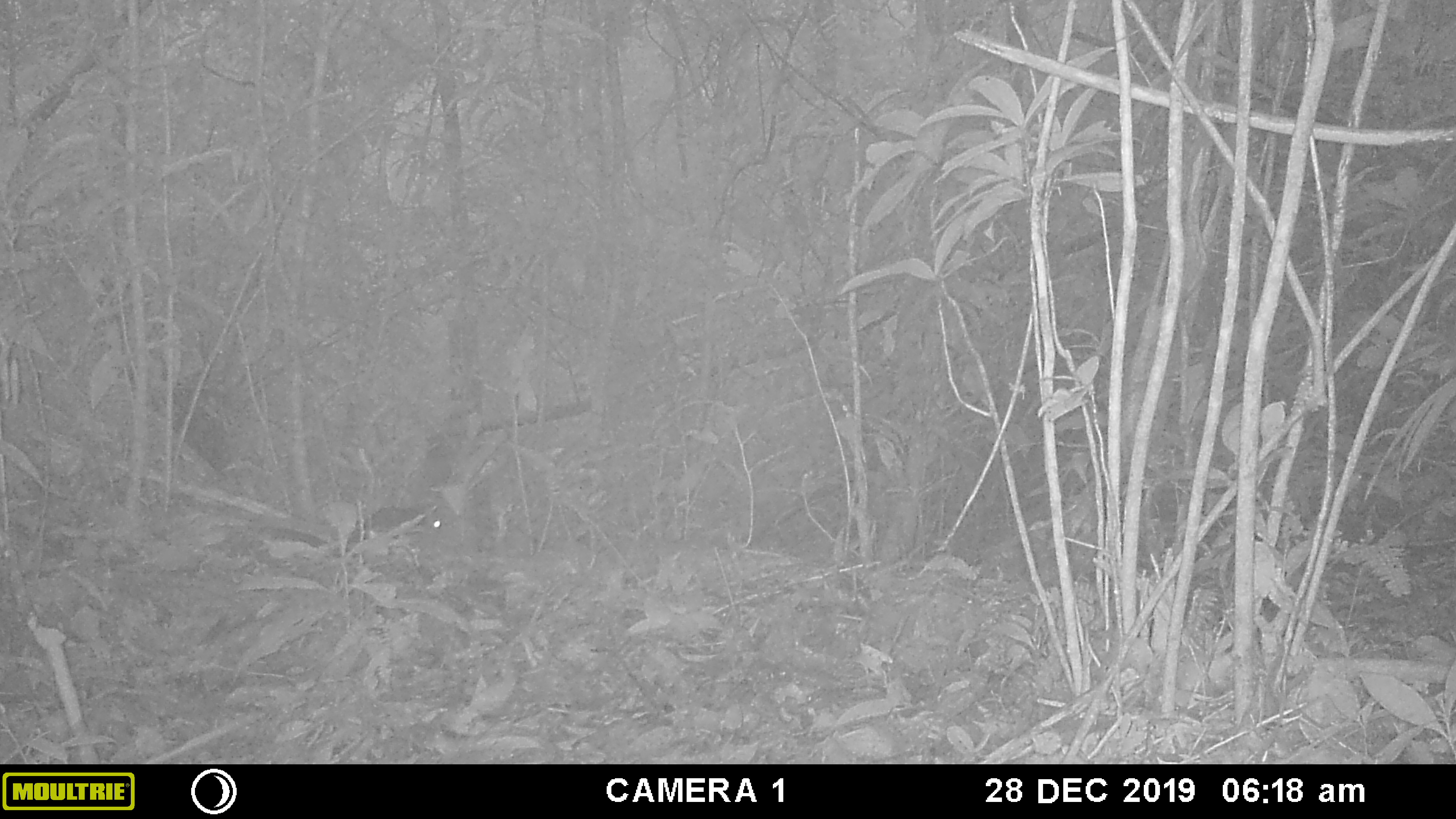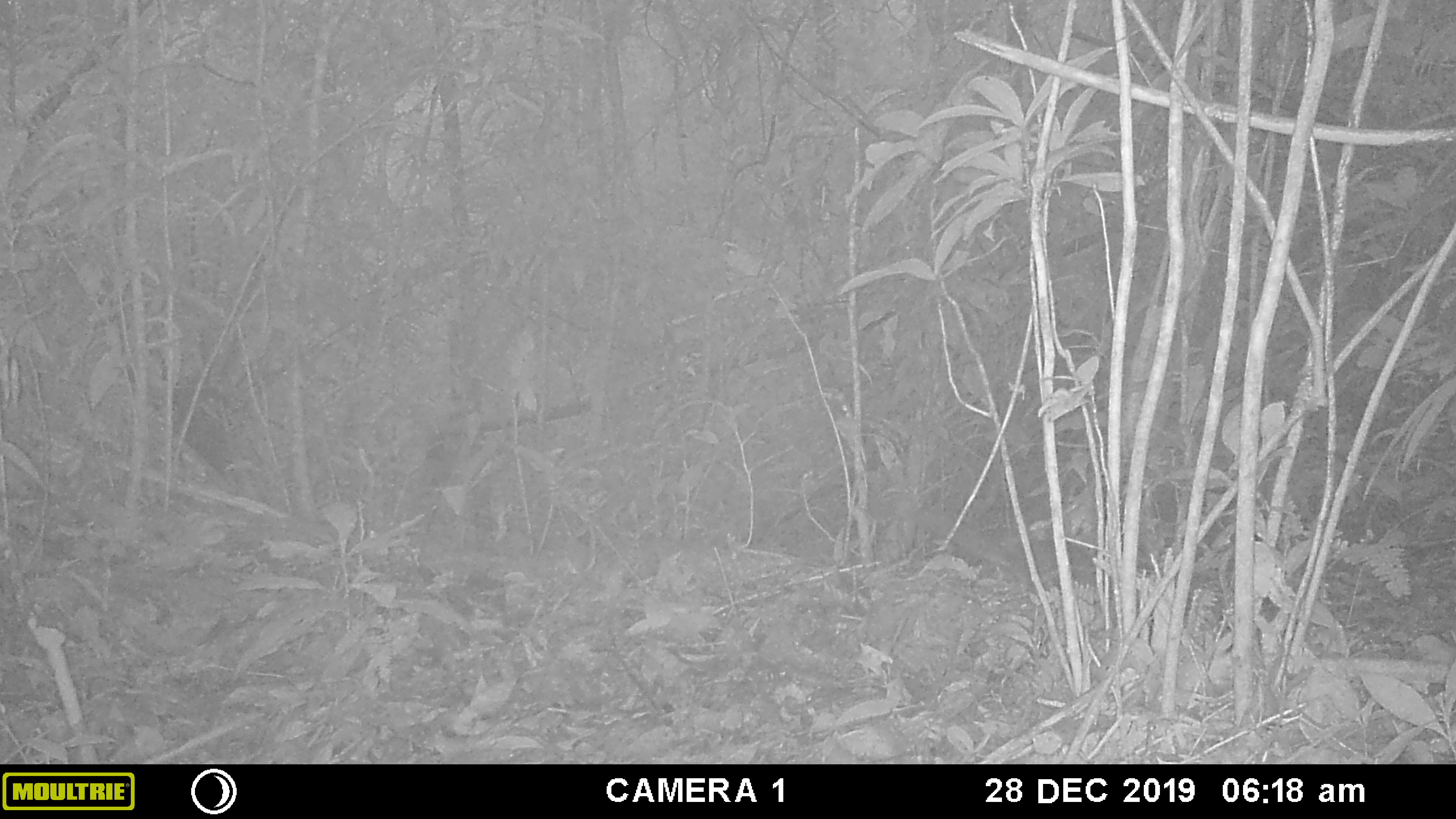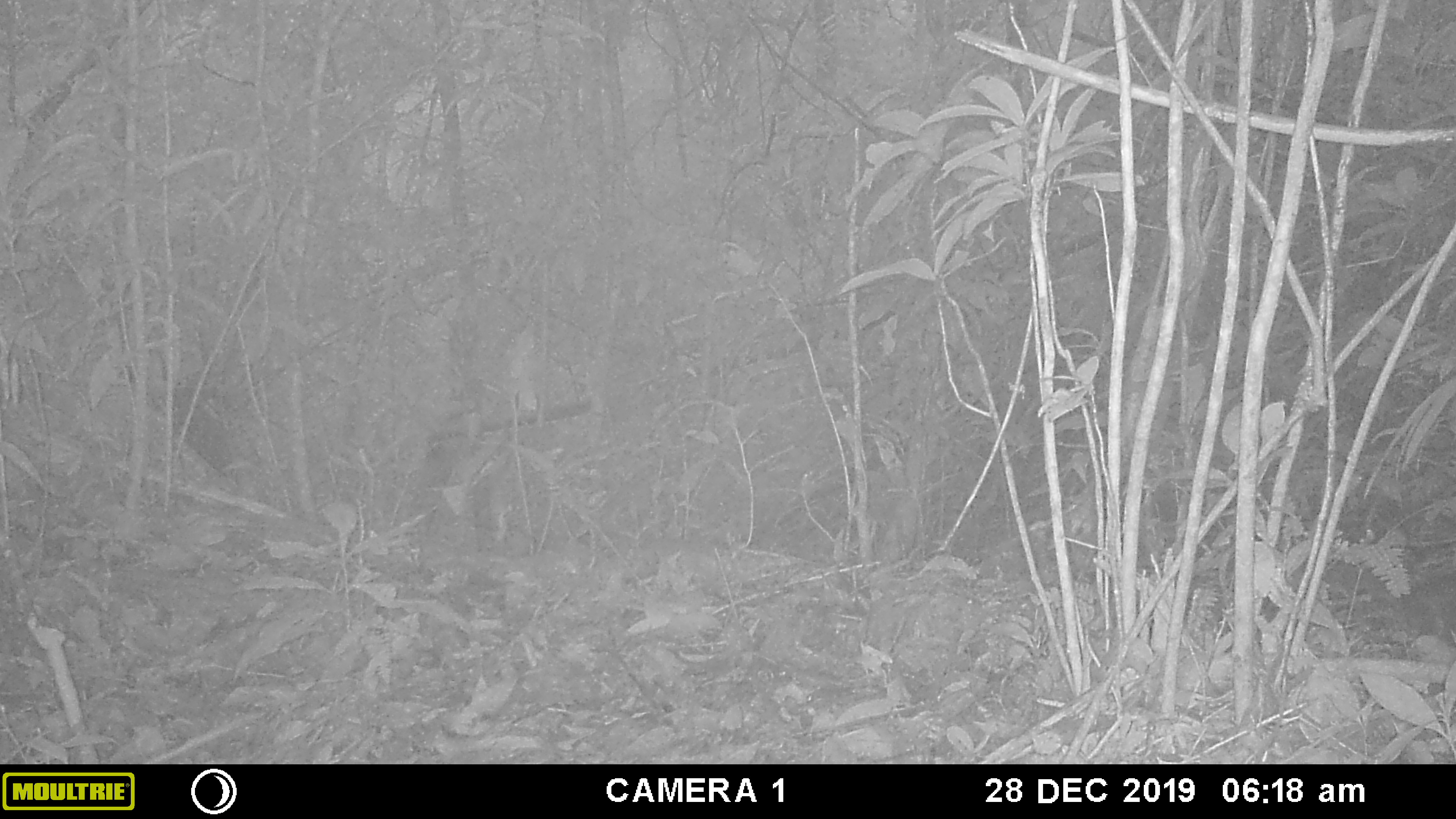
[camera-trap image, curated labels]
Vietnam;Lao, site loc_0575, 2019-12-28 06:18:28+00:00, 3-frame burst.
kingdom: Animalia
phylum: Chordata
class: Mammalia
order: Rodentia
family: Sciuridae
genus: Sciurus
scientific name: Sciurus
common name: squirrel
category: unidentified squirrel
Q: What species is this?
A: Unidentified squirrel (squirrel) (Sciurus).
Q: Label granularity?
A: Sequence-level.